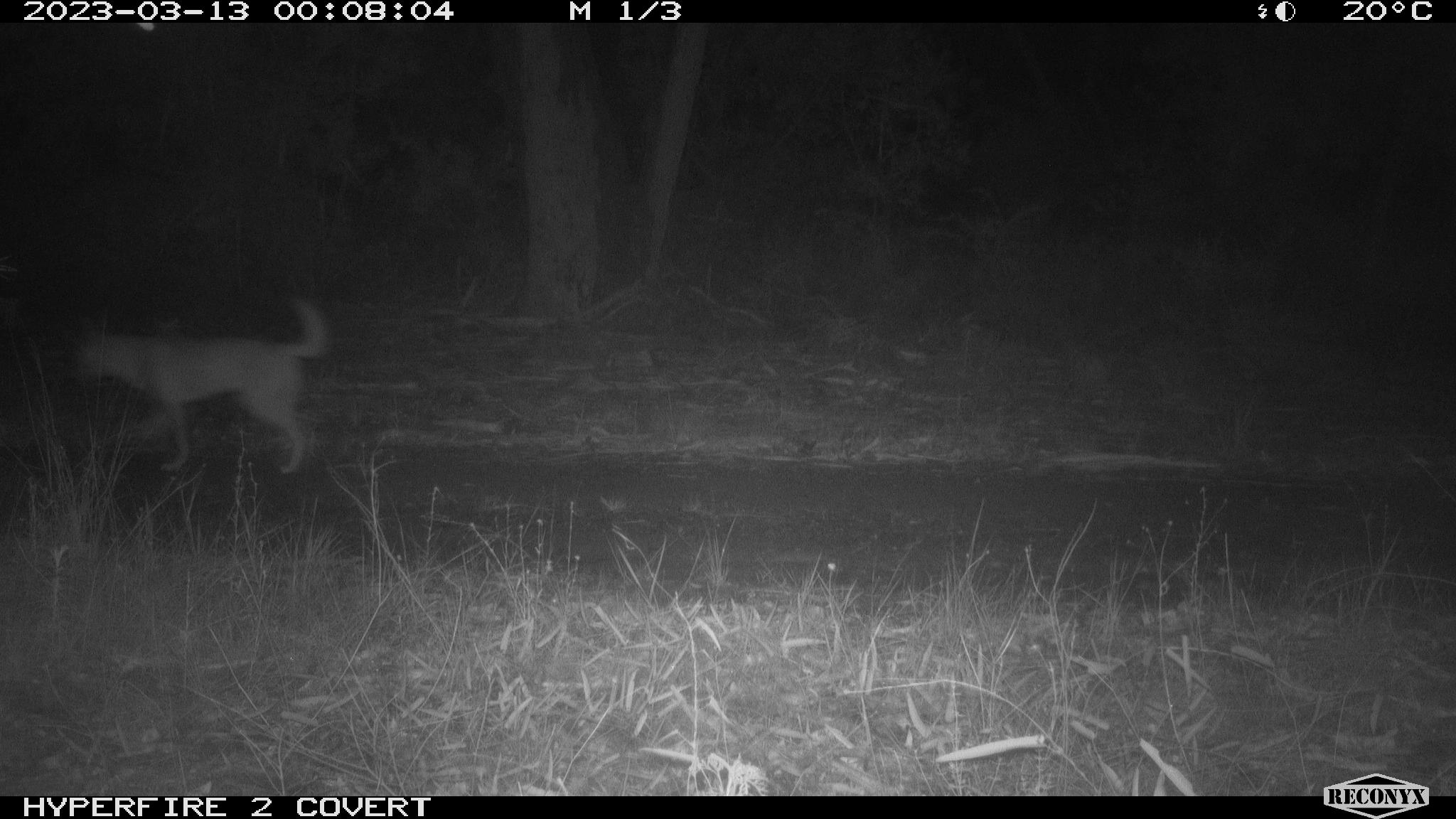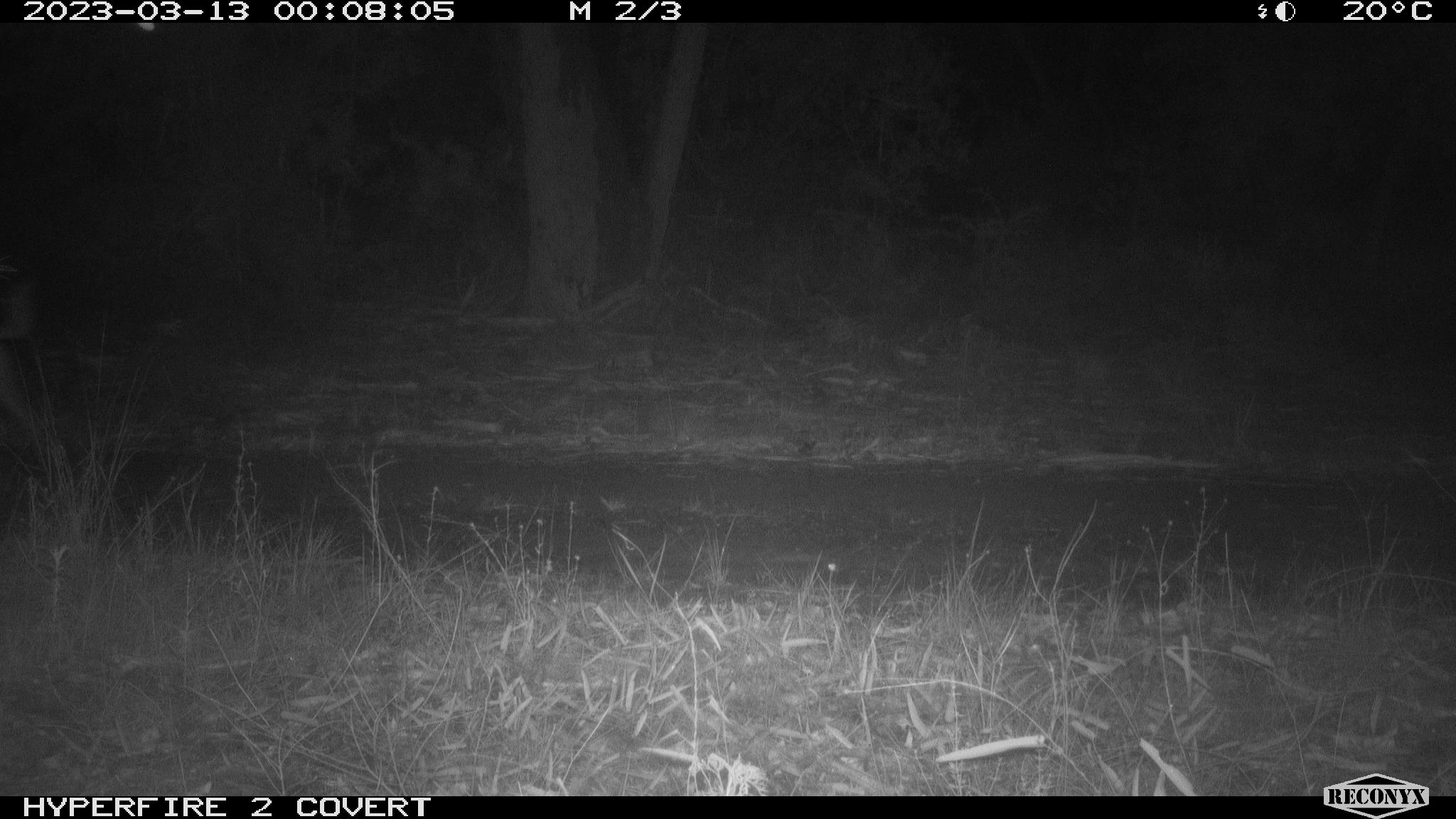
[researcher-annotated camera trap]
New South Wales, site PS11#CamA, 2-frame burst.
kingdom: Animalia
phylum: Chordata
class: Mammalia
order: Carnivora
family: Canidae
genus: Canis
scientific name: Canis familiaris dingo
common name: dingo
Dingo (Canis familiaris dingo).